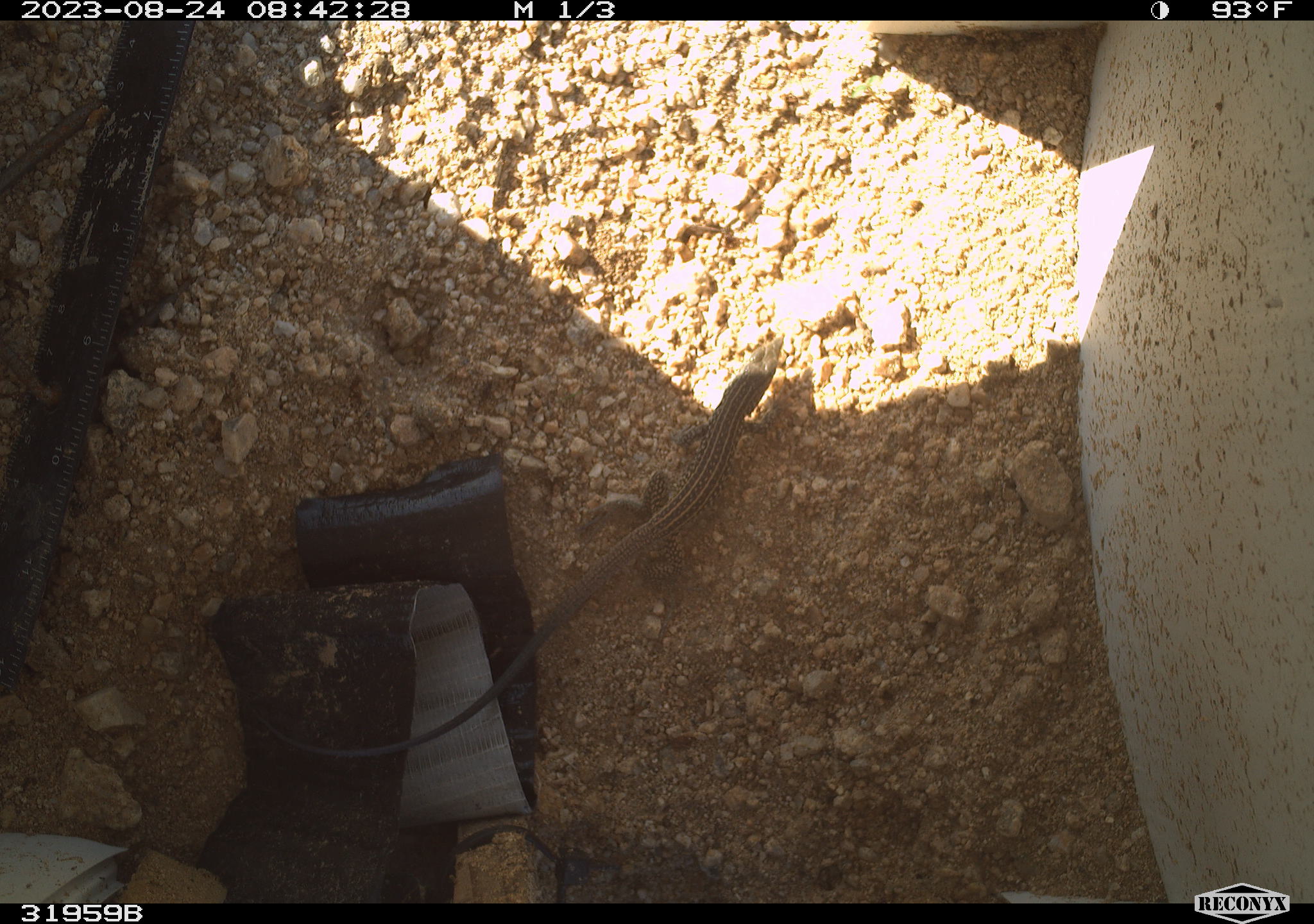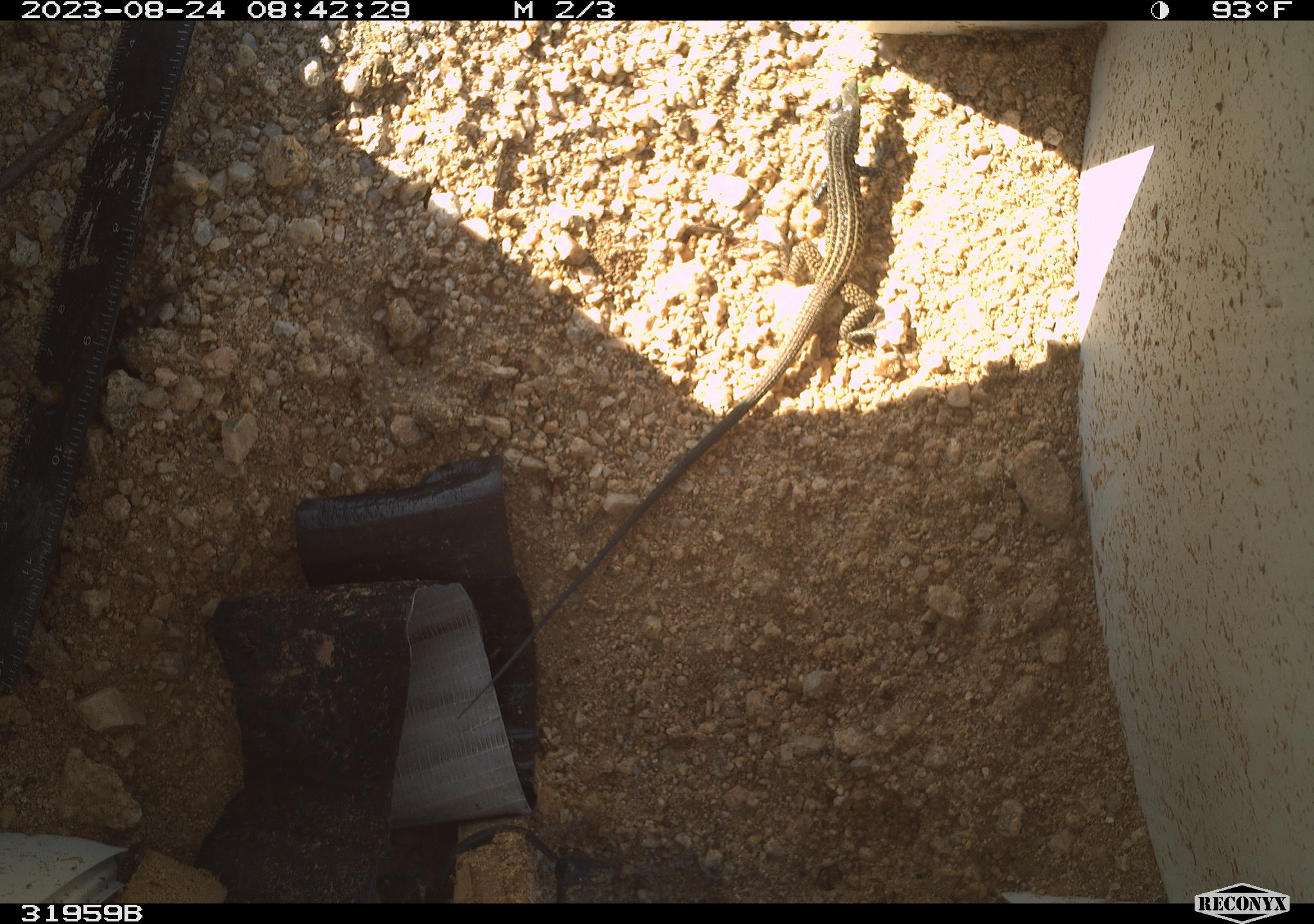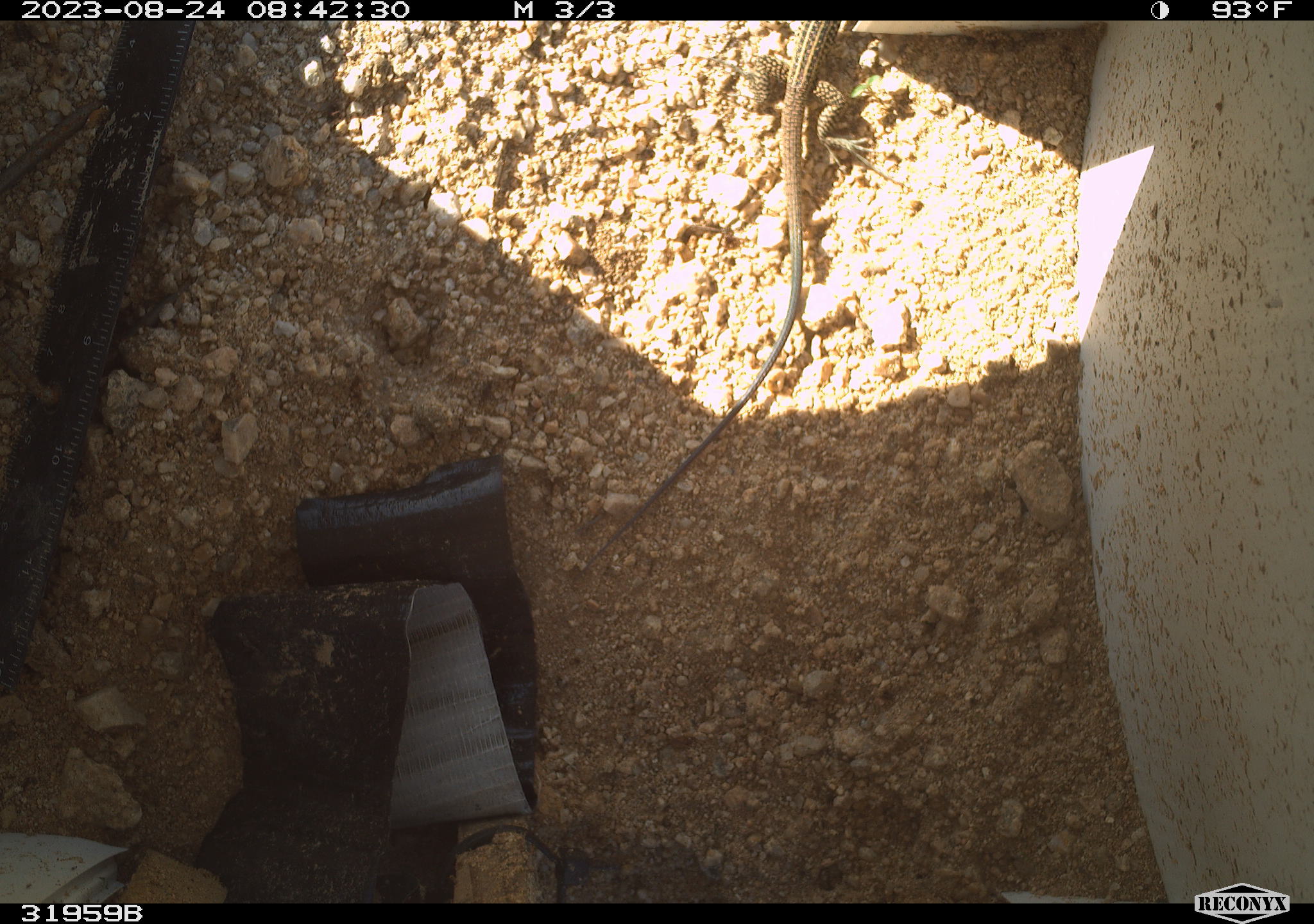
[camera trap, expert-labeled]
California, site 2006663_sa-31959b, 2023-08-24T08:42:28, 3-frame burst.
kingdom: Animalia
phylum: Chordata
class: Reptilia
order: Squamata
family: Teiidae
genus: Aspidoscelis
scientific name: Aspidoscelis tigris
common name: western whiptail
Western whiptail (Aspidoscelis tigris).